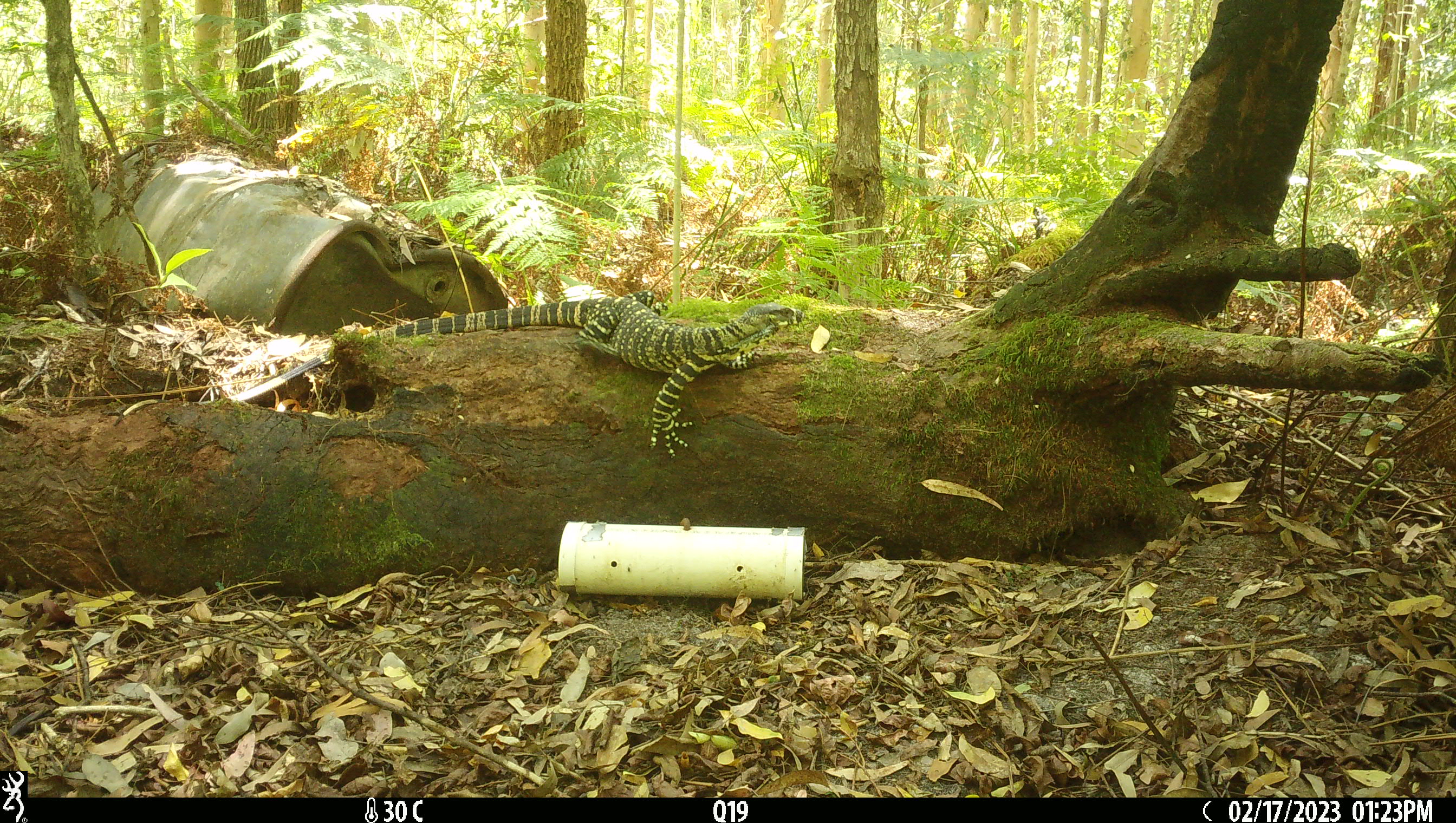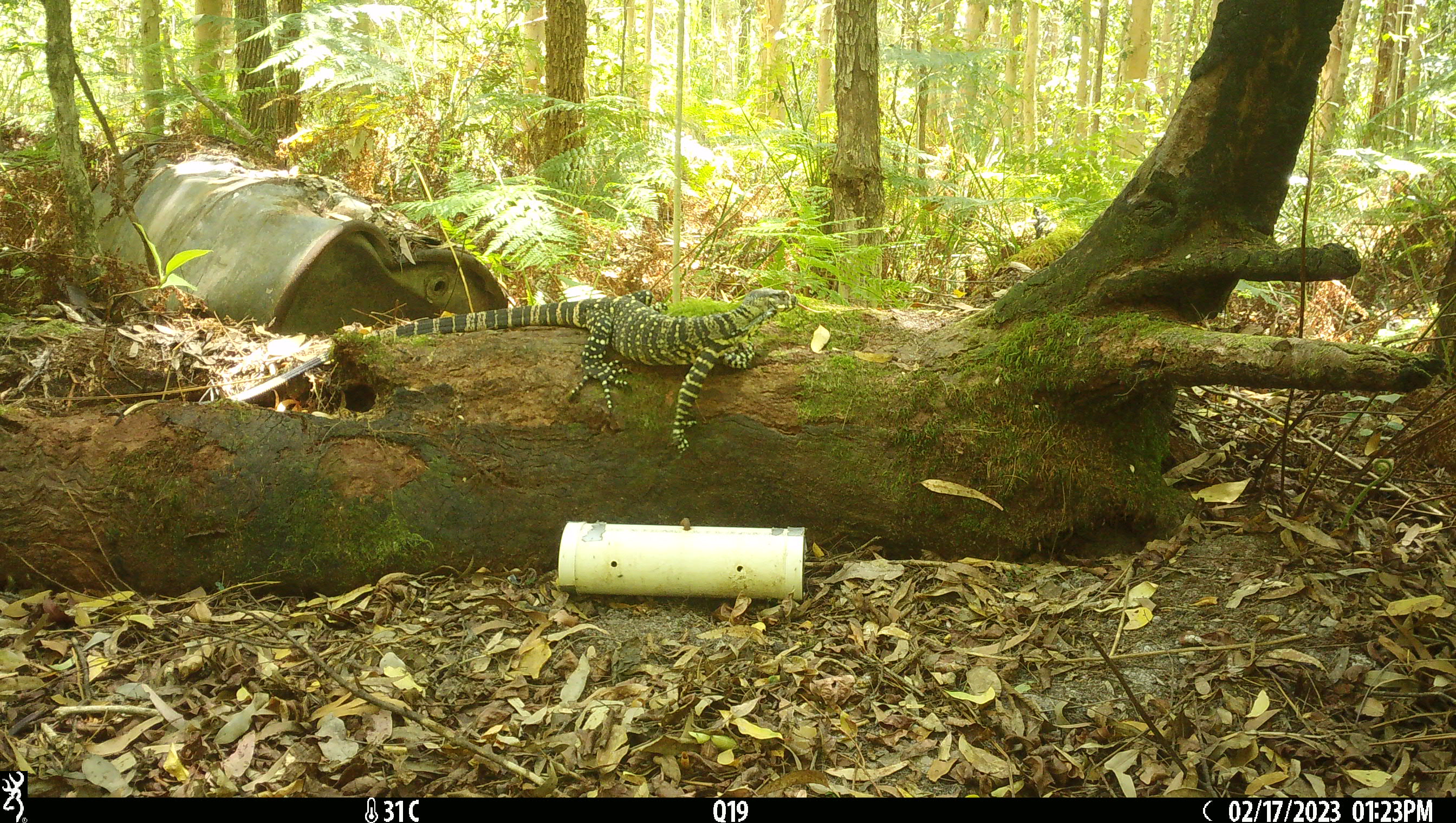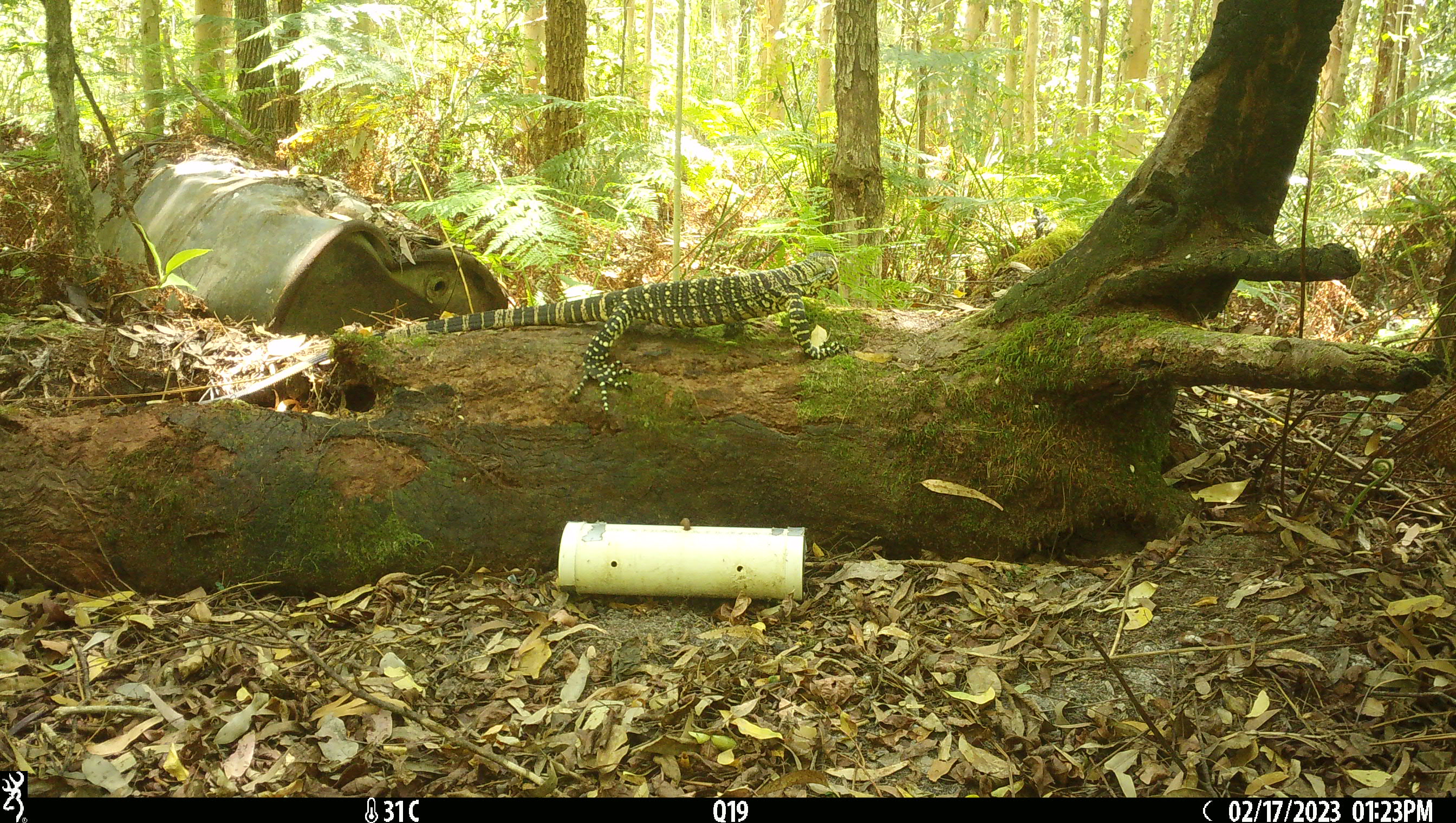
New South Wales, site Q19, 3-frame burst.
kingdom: Animalia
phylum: Chordata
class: Reptilia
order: Squamata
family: Varanidae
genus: Varanus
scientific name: Varanus varius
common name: lace monitor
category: goanna